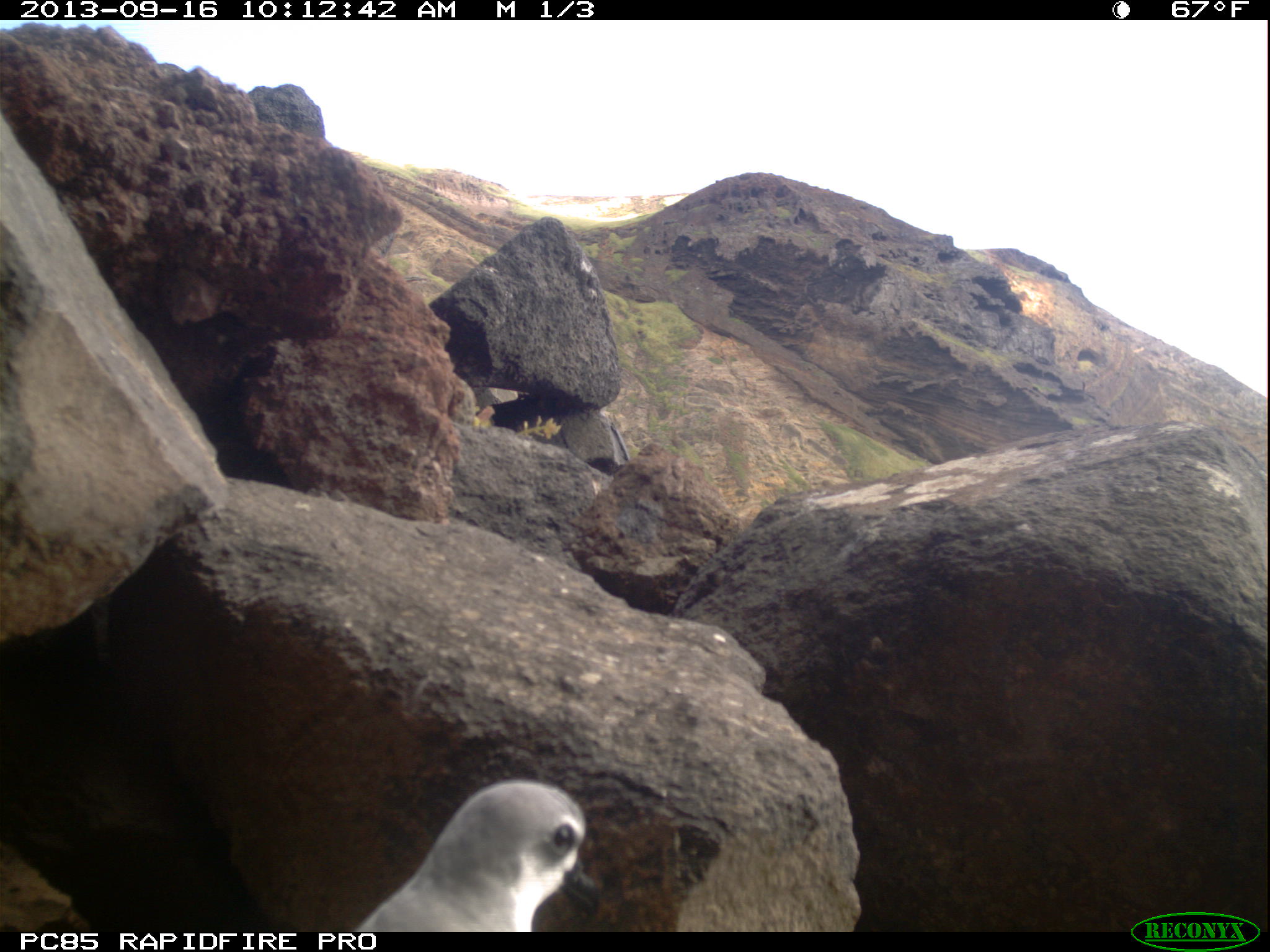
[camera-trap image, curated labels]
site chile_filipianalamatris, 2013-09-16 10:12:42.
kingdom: Animalia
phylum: Chordata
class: Aves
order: Procellariiformes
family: Procellariidae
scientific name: Procellariidae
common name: petrel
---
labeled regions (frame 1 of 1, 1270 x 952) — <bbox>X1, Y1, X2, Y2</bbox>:
petrel: <bbox>350, 780, 623, 933</bbox>